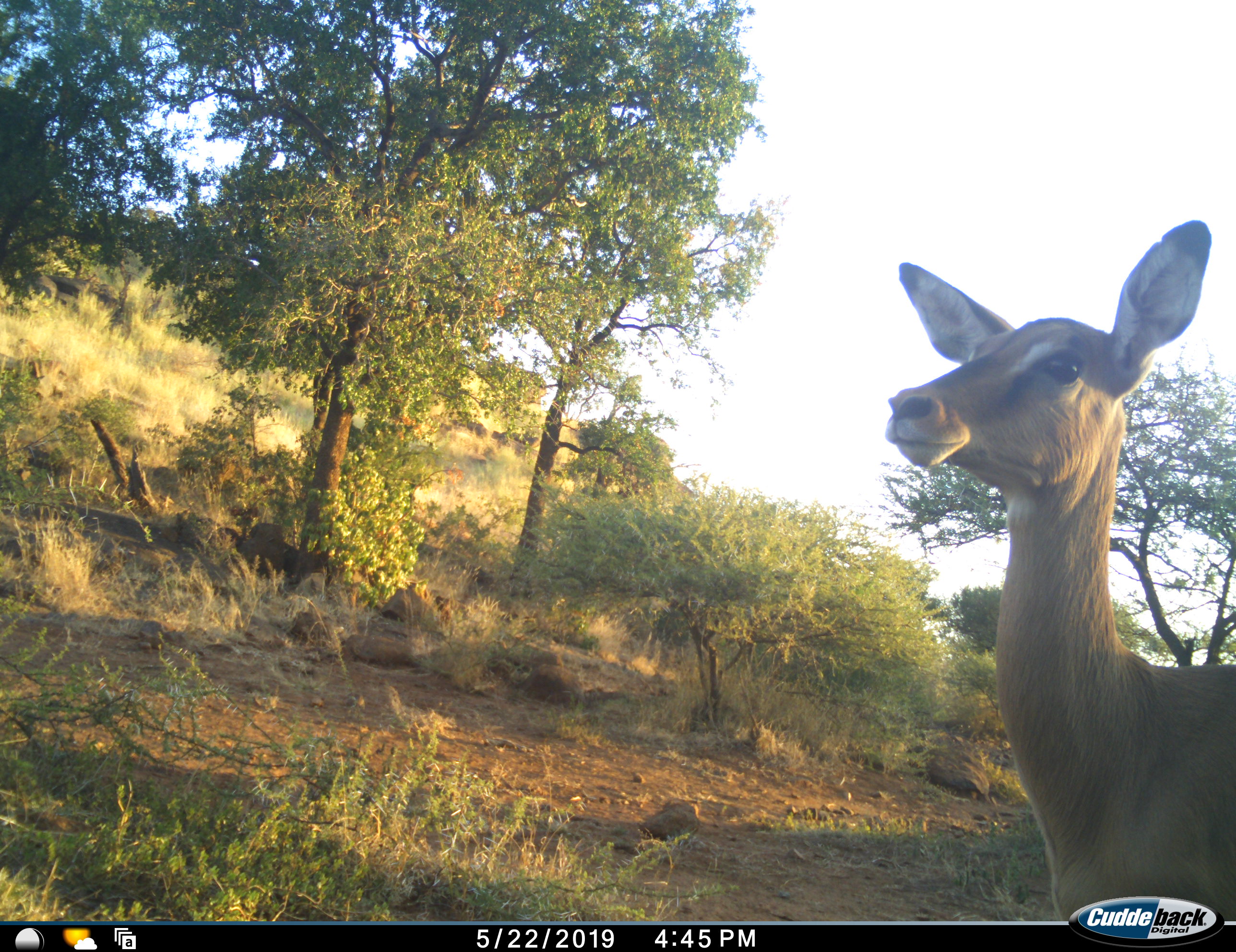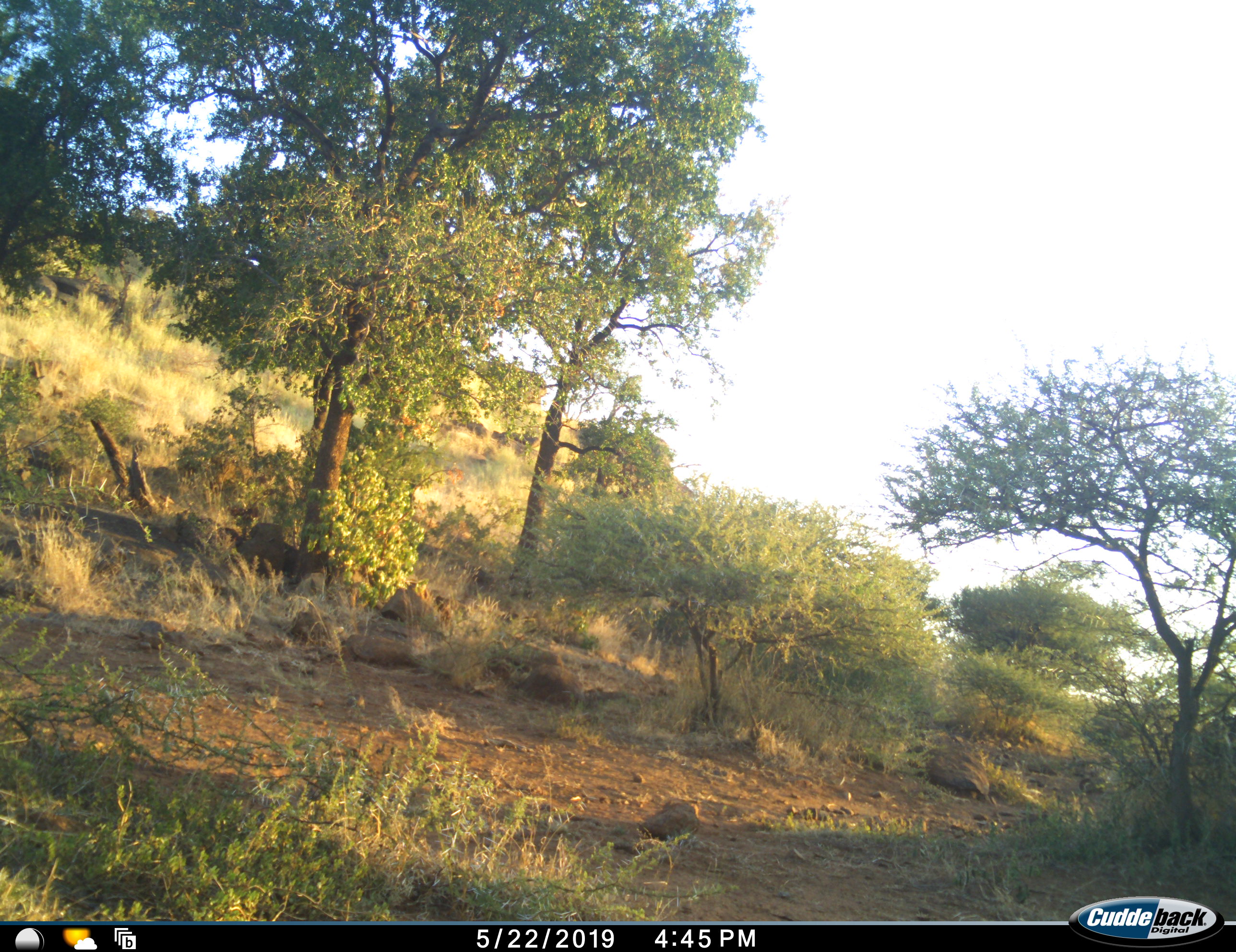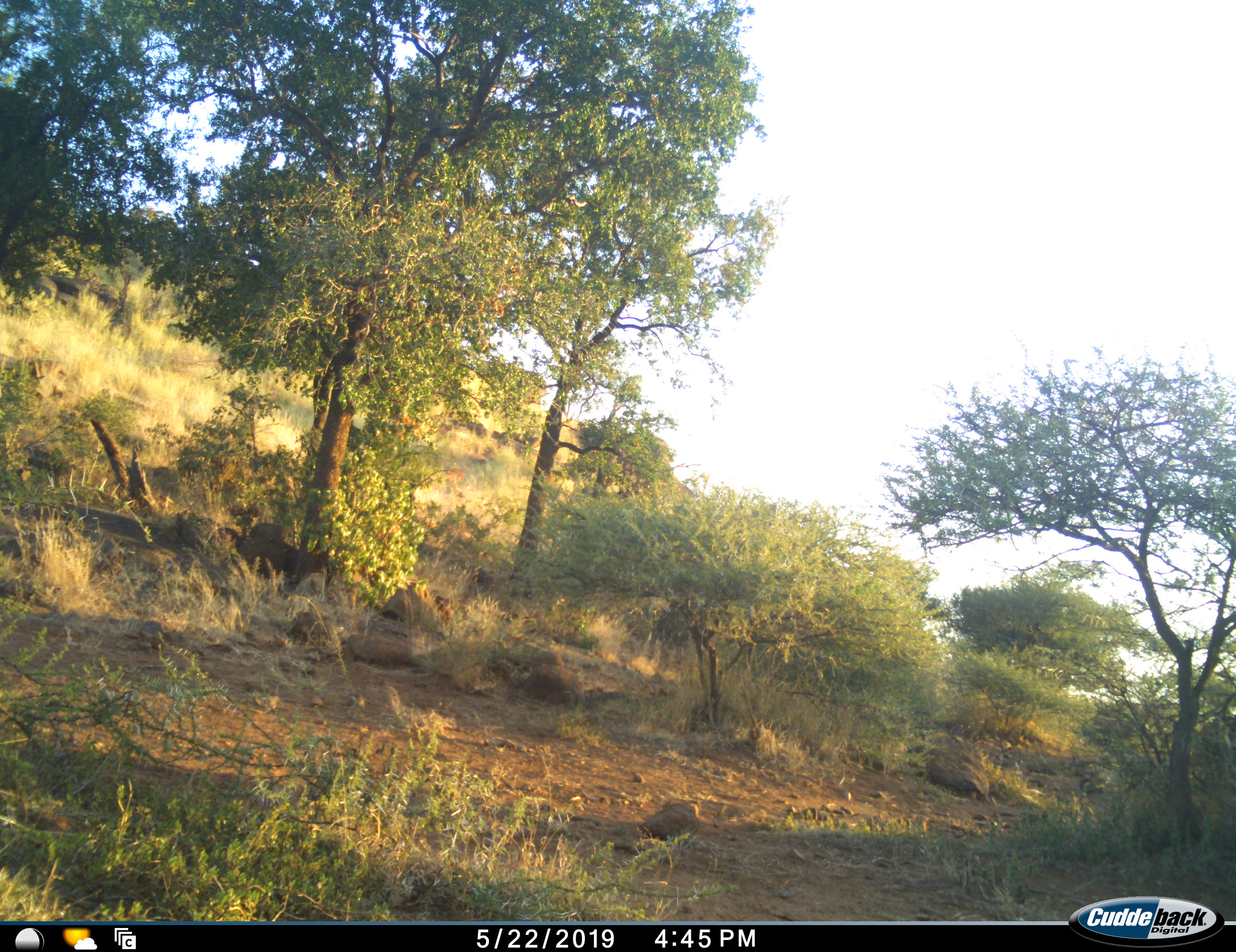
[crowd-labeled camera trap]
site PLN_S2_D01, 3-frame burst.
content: unidentified animal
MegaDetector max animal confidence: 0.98